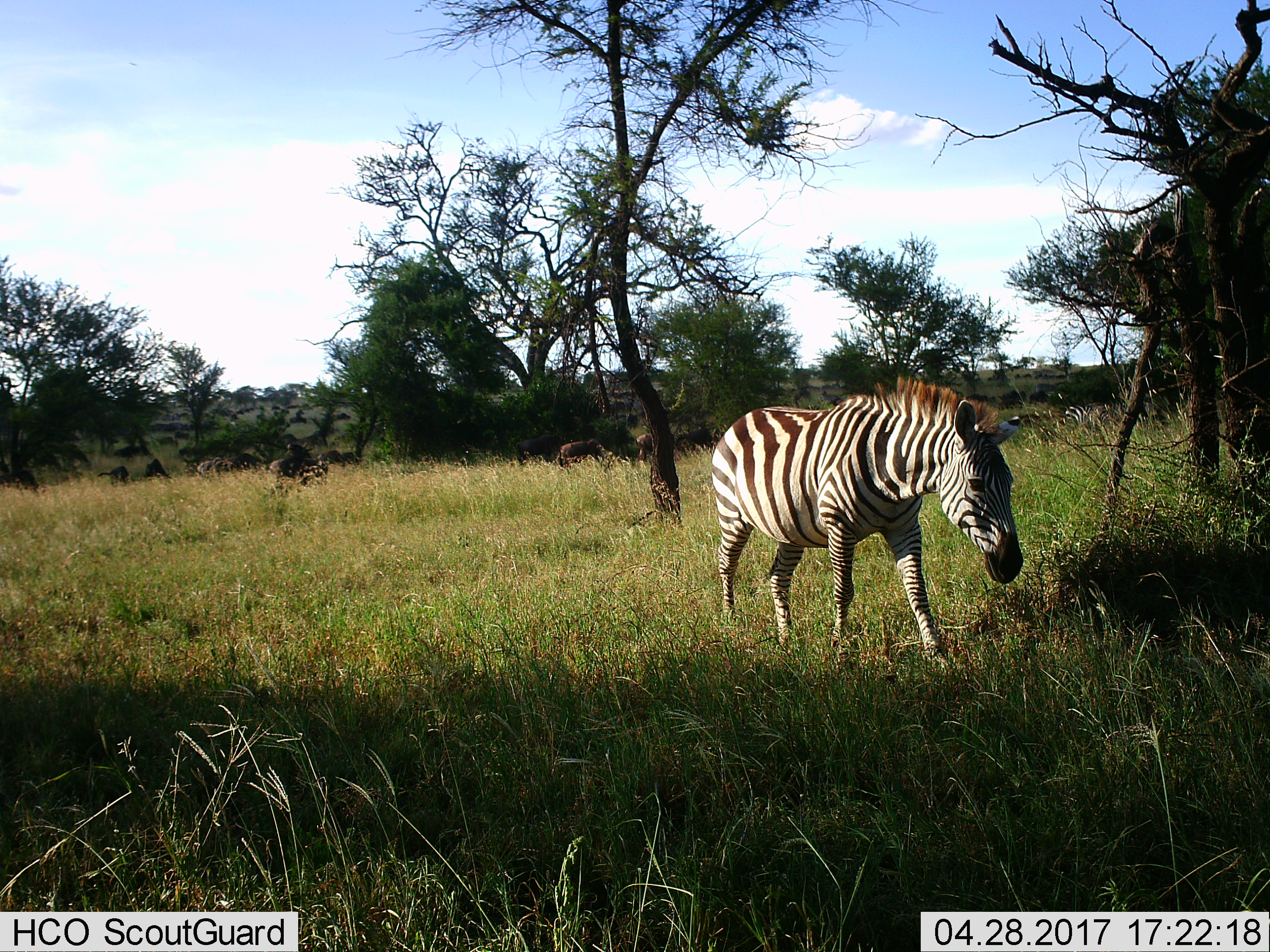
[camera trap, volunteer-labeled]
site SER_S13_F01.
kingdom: Animalia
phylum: Chordata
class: Mammalia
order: Perissodactyla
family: Equidae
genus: Equus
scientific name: Equus quagga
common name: plains zebra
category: zebraplains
Zebraplains (plains zebra) (Equus quagga), count 2. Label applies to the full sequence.